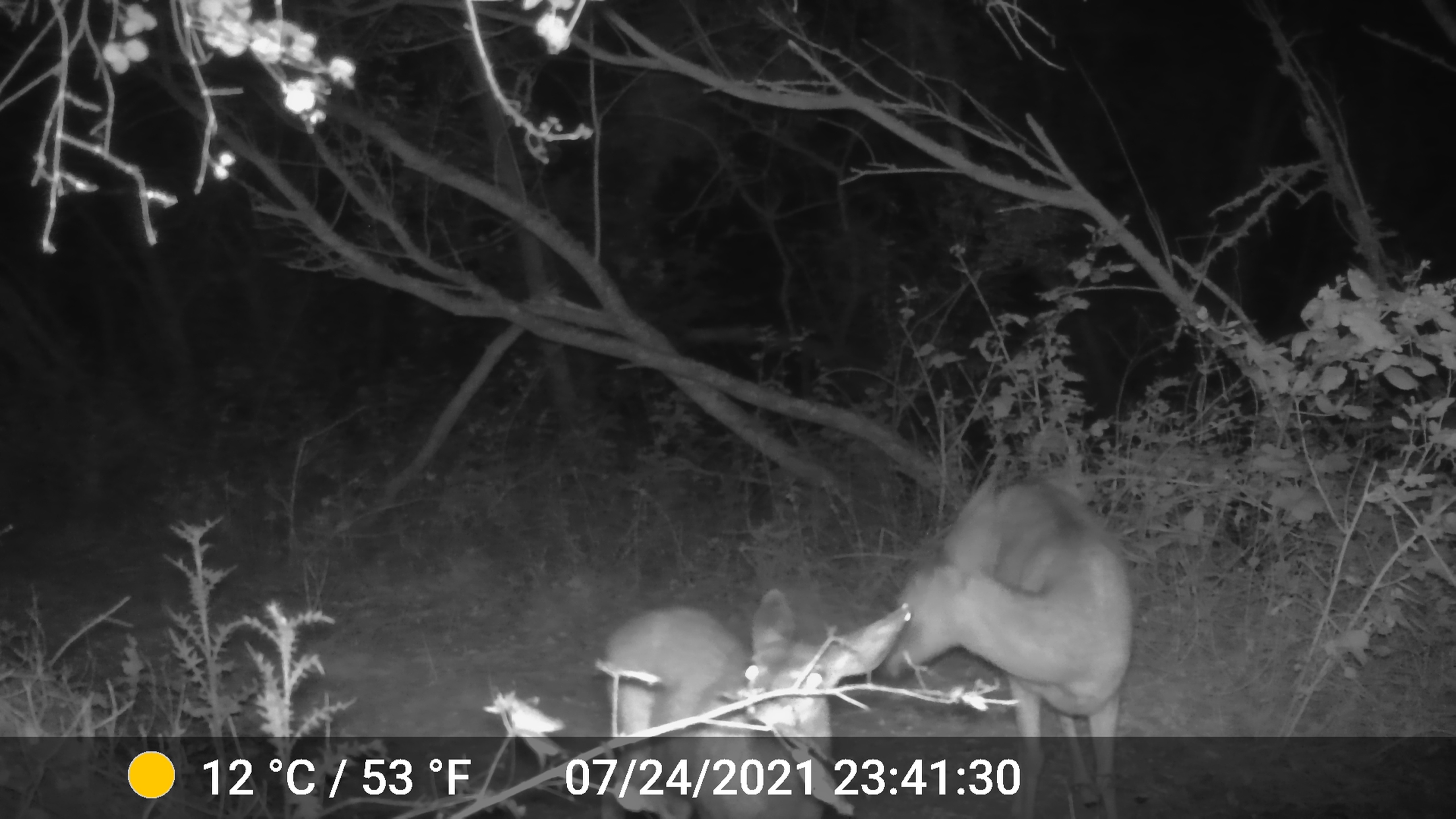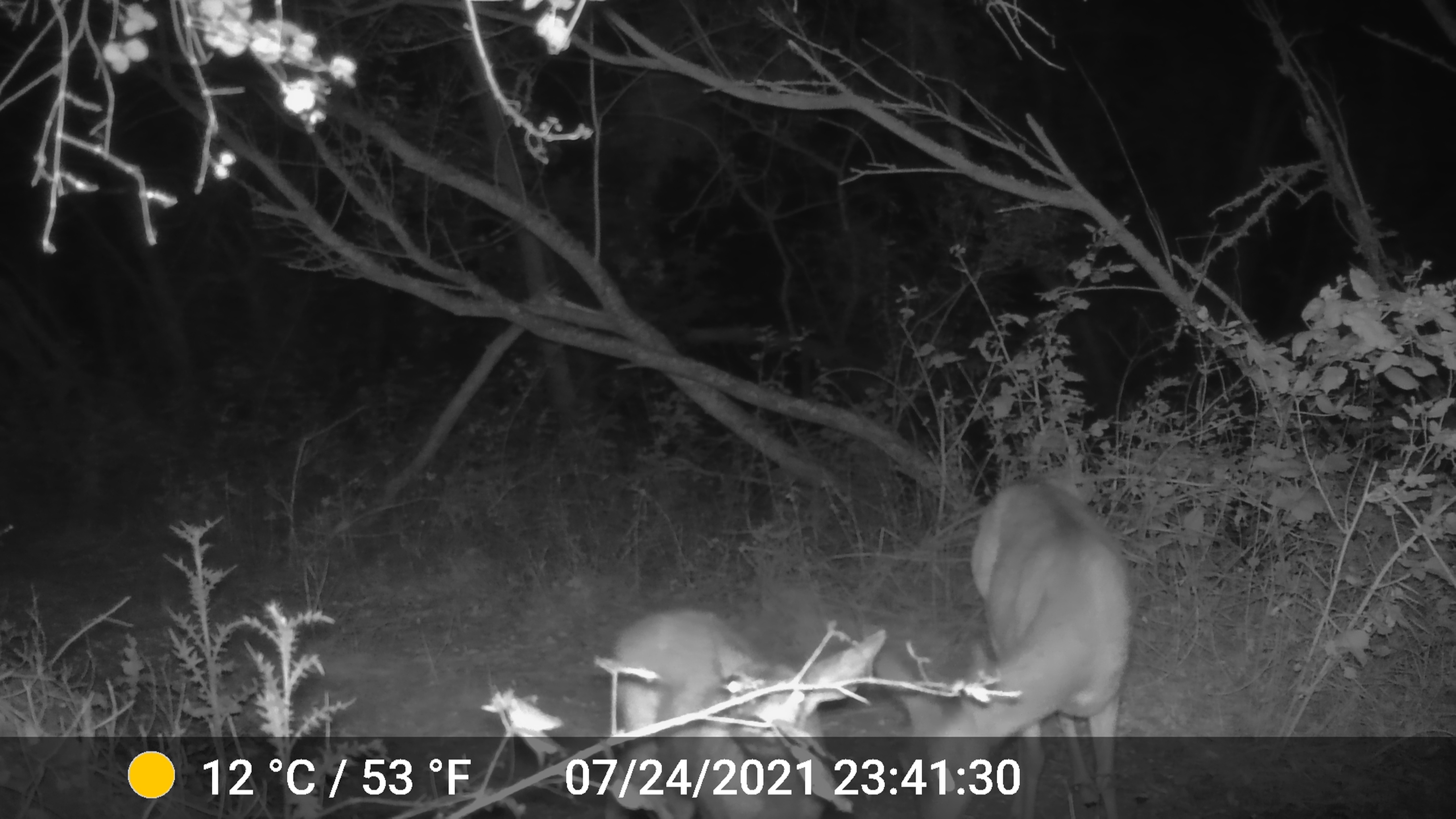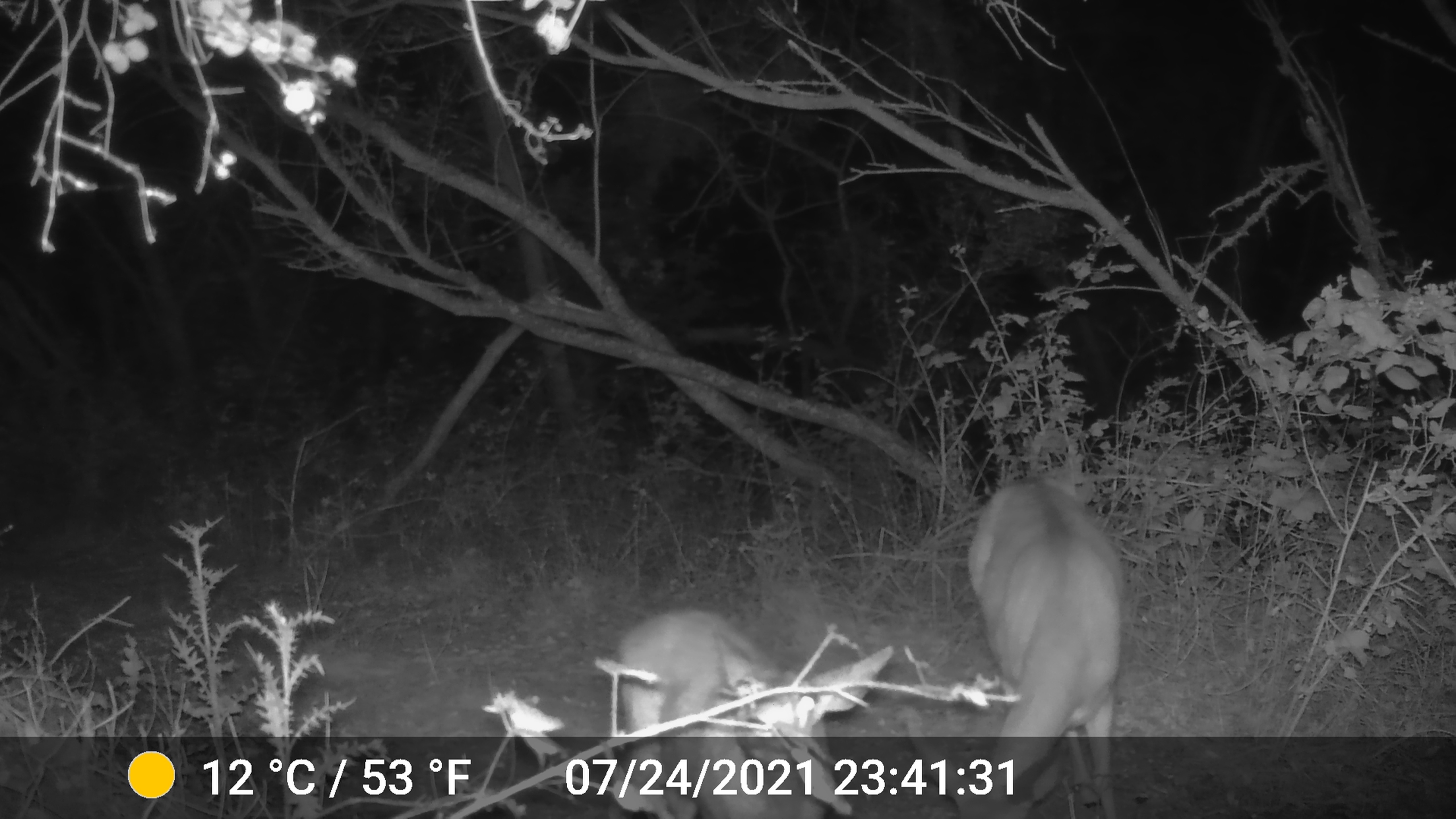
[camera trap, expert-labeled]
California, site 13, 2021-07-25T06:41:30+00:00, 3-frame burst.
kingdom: Animalia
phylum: Chordata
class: Mammalia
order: Artiodactyla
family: Cervidae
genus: Odocoileus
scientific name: Odocoileus hemionus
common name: mule deer